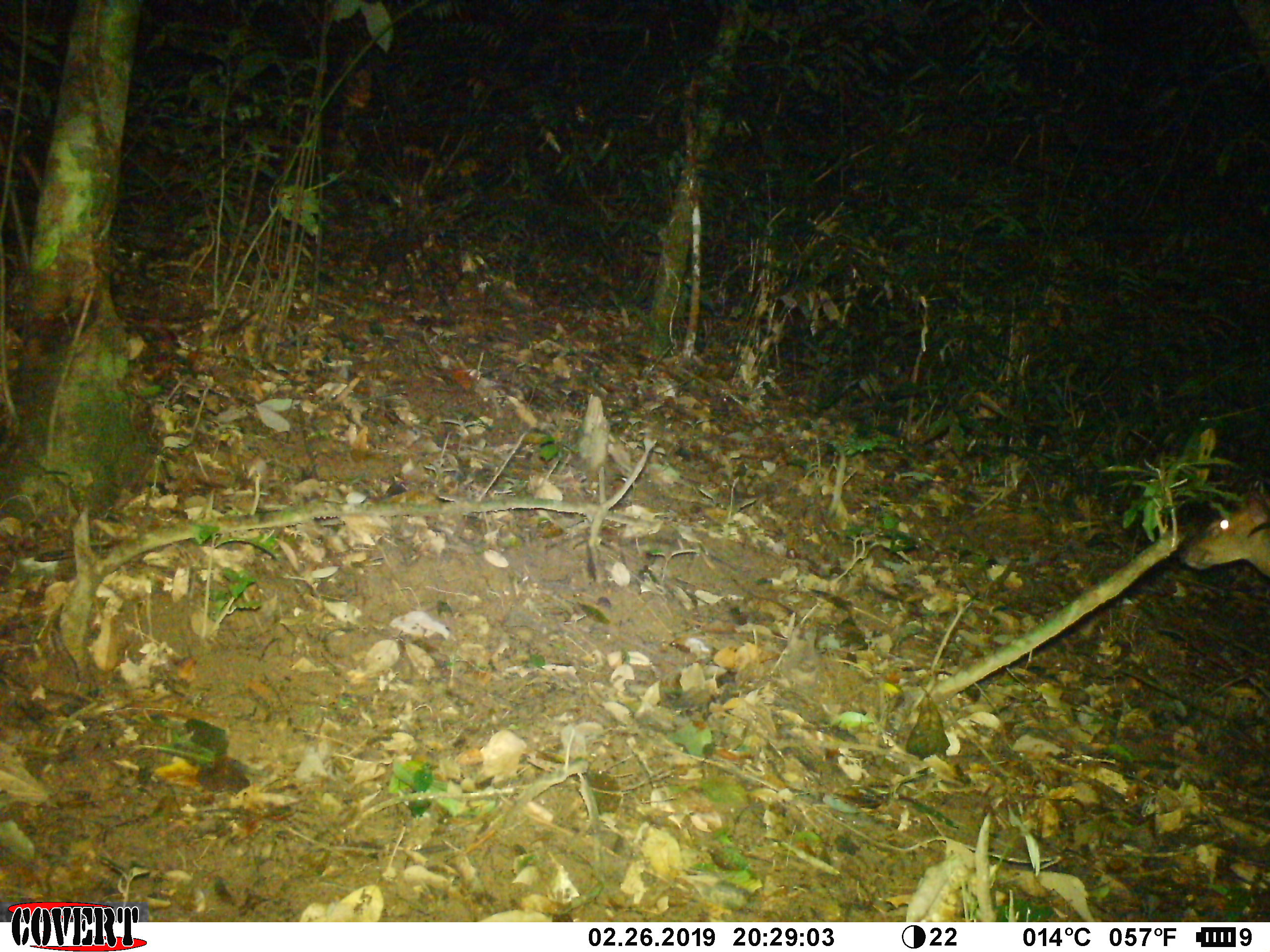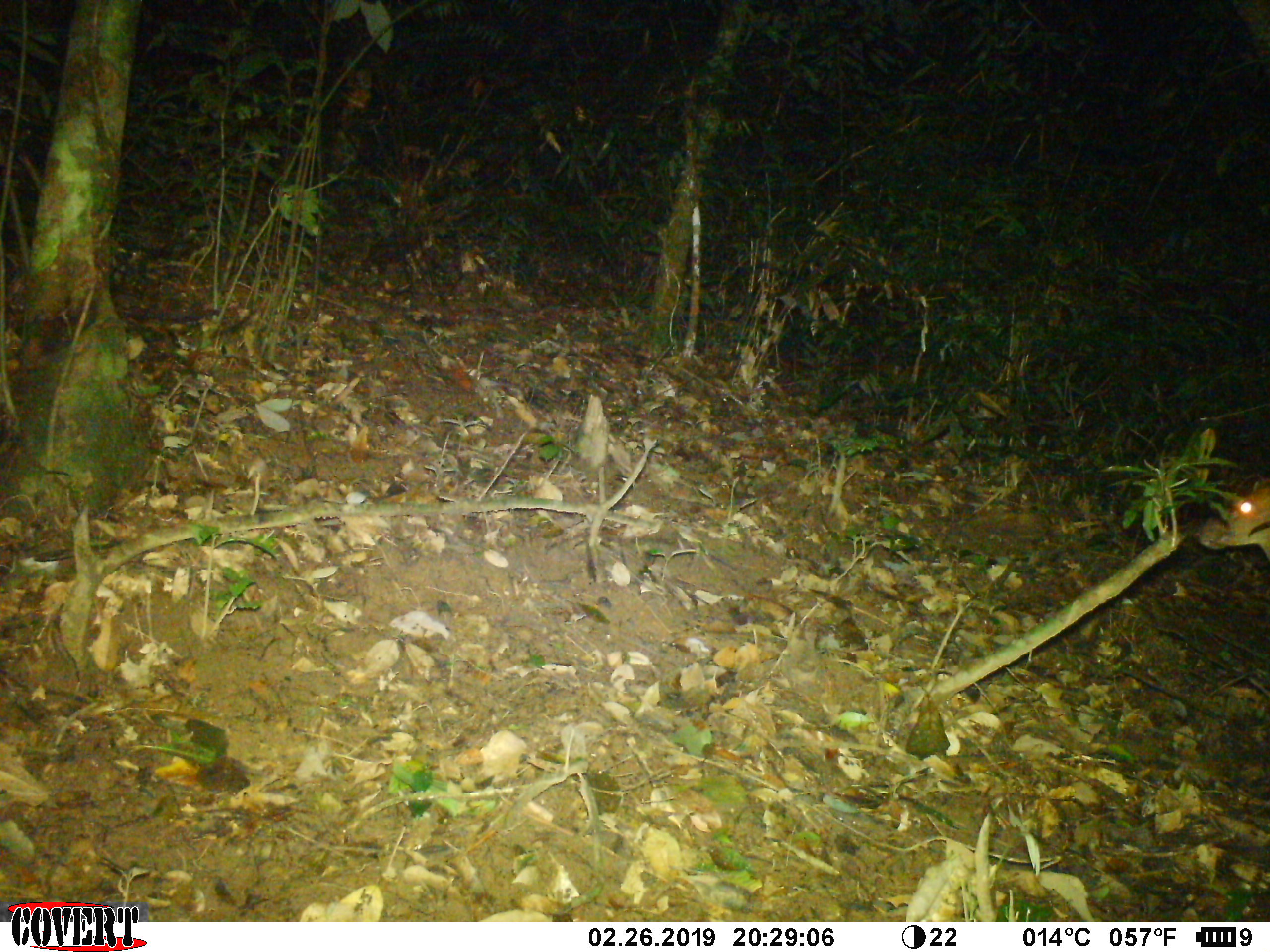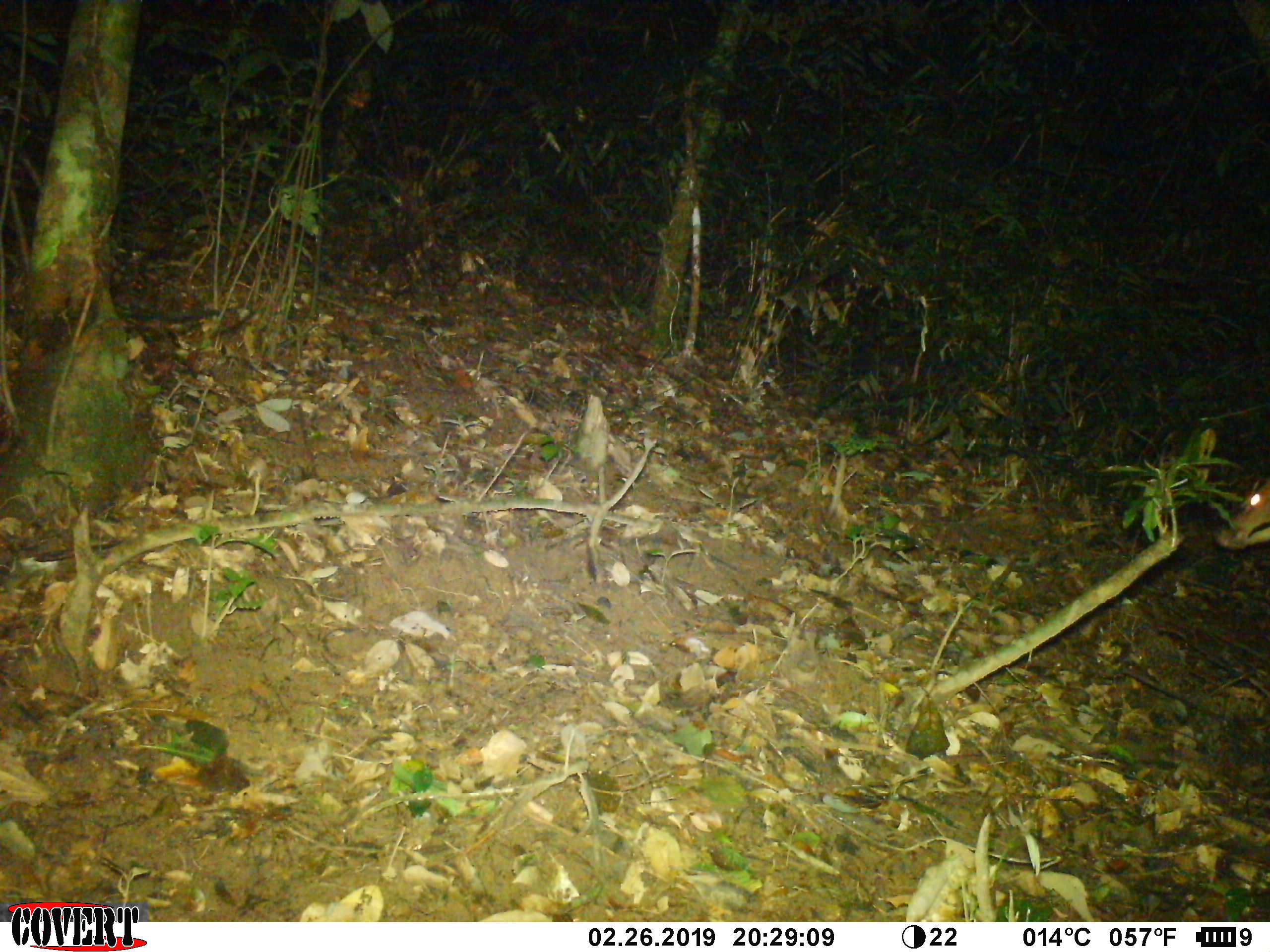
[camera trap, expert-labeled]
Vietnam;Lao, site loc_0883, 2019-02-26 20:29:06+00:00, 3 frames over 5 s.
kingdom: Animalia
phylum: Chordata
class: Mammalia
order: Artiodactyla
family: Cervidae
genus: Muntiacus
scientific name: Muntiacus rooseveltorum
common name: roosevelt's muntjac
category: roosevelts muntjac group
Roosevelts muntjac group (roosevelt's muntjac) (Muntiacus rooseveltorum). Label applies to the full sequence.